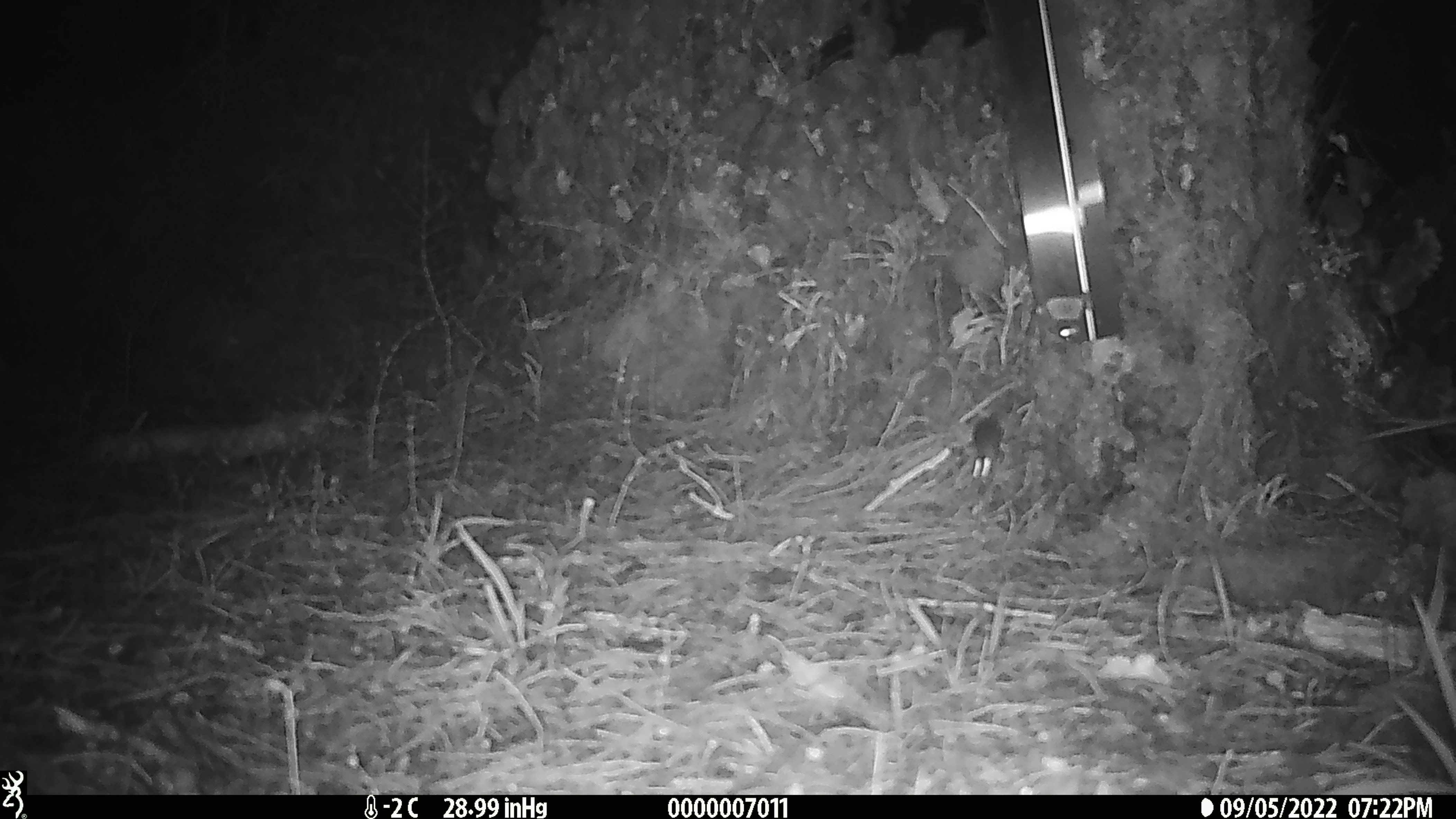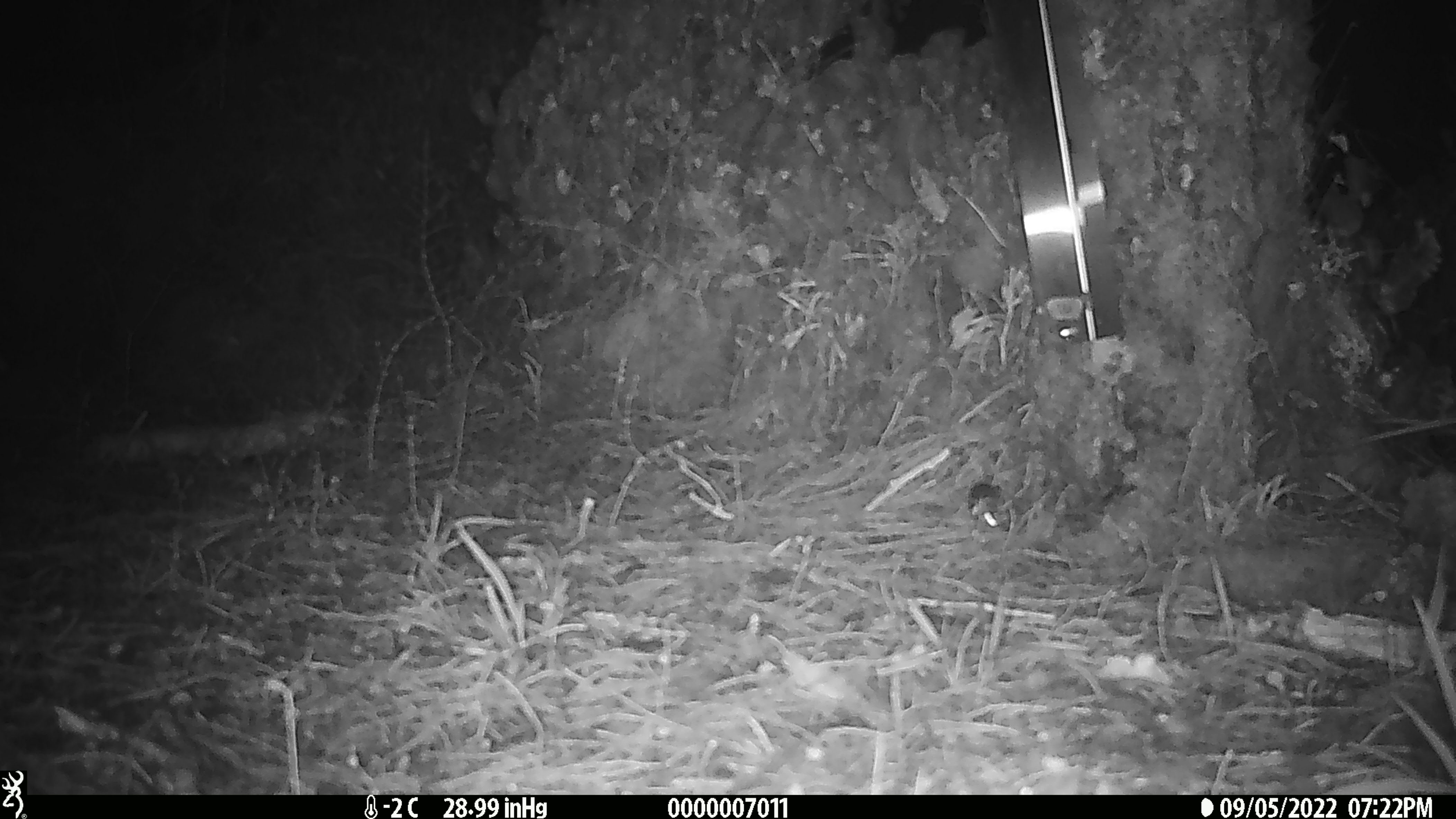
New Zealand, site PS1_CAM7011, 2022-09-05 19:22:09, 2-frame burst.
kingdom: Animalia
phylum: Chordata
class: Mammalia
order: Rodentia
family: Muridae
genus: Mus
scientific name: Mus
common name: mouse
Mouse (Mus).